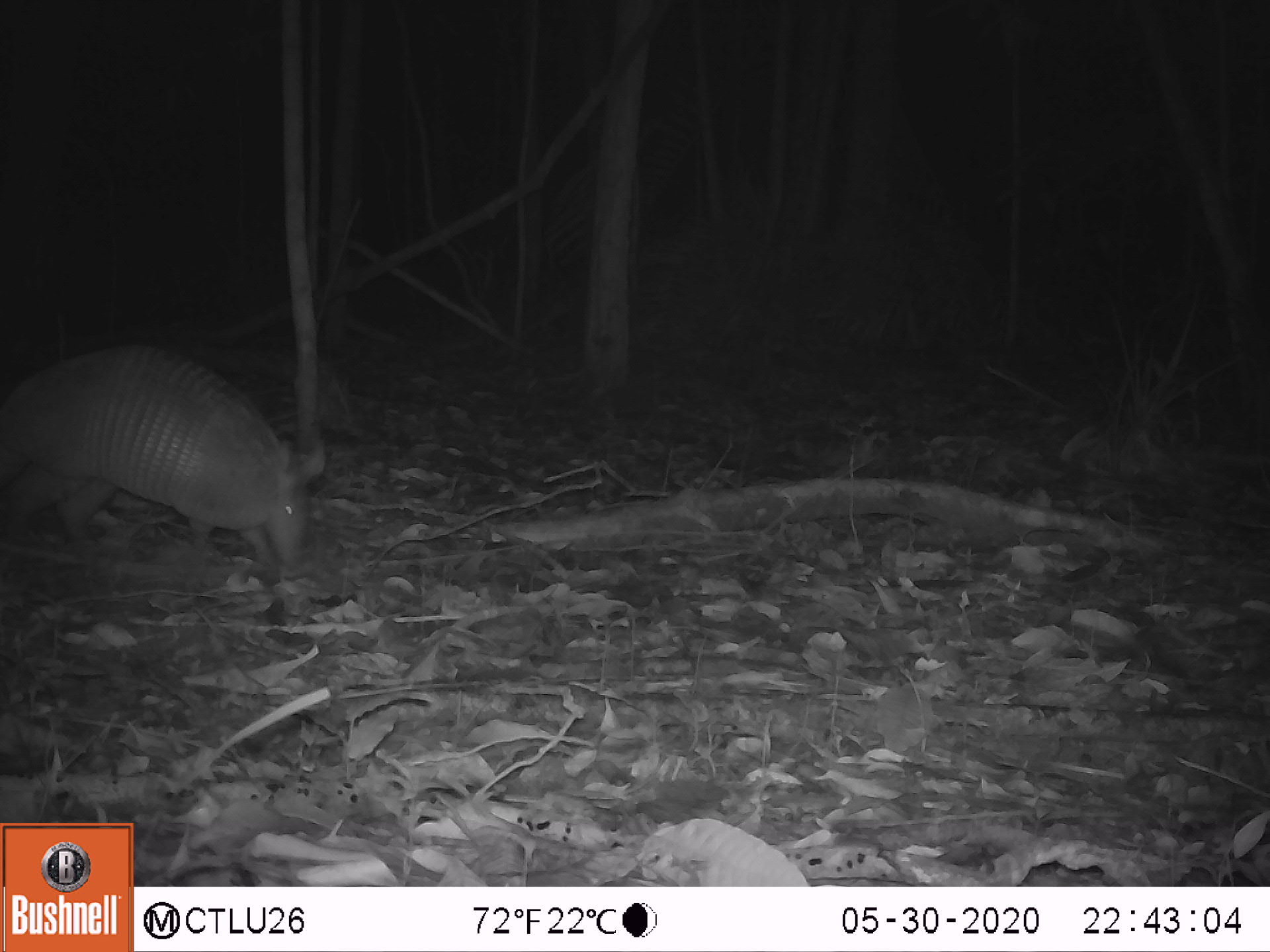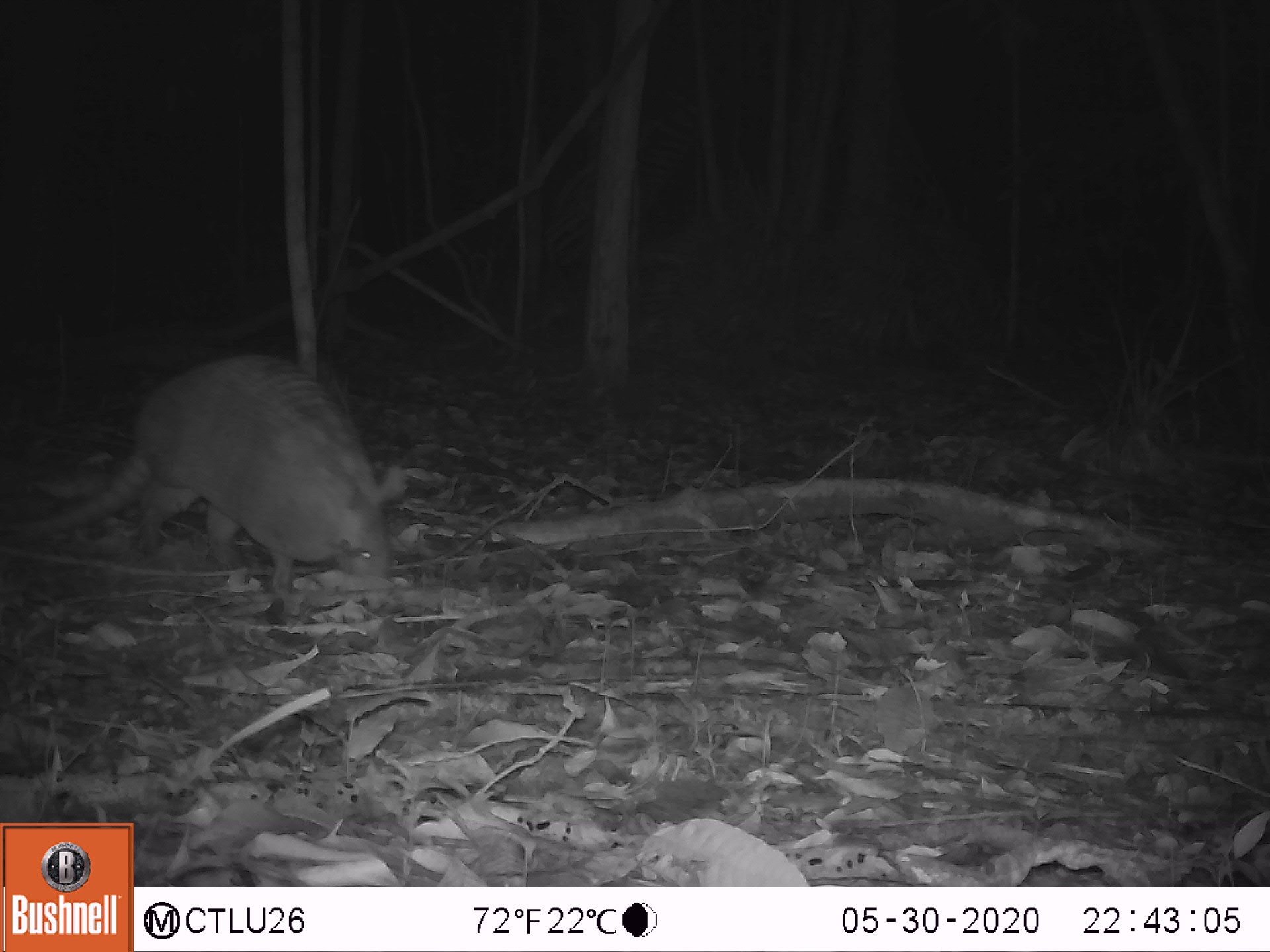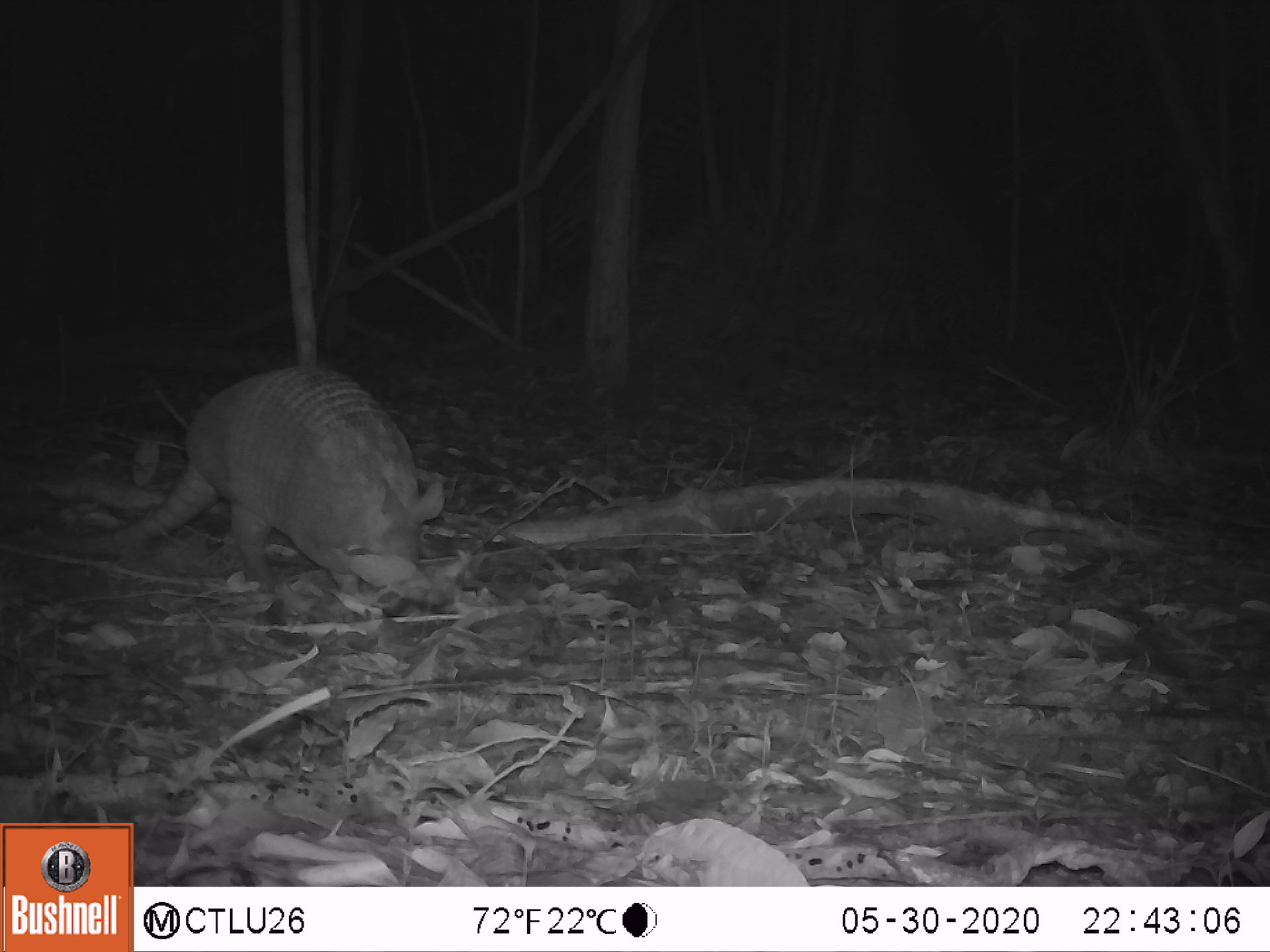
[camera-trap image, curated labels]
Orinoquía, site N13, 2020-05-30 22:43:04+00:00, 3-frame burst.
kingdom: Animalia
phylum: Chordata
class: Mammalia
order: Cingulata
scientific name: Cingulata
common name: armadillo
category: unknown armadillo